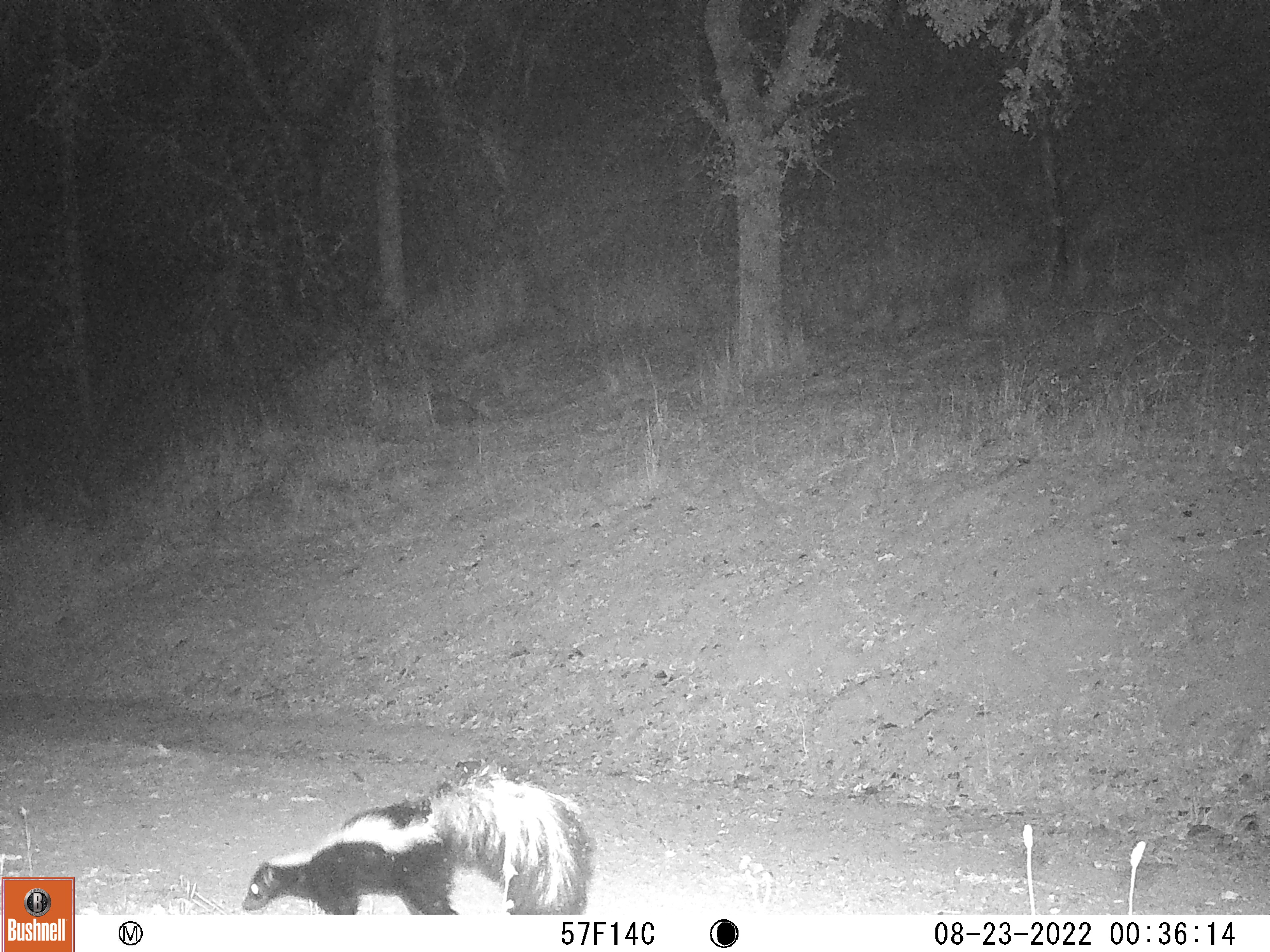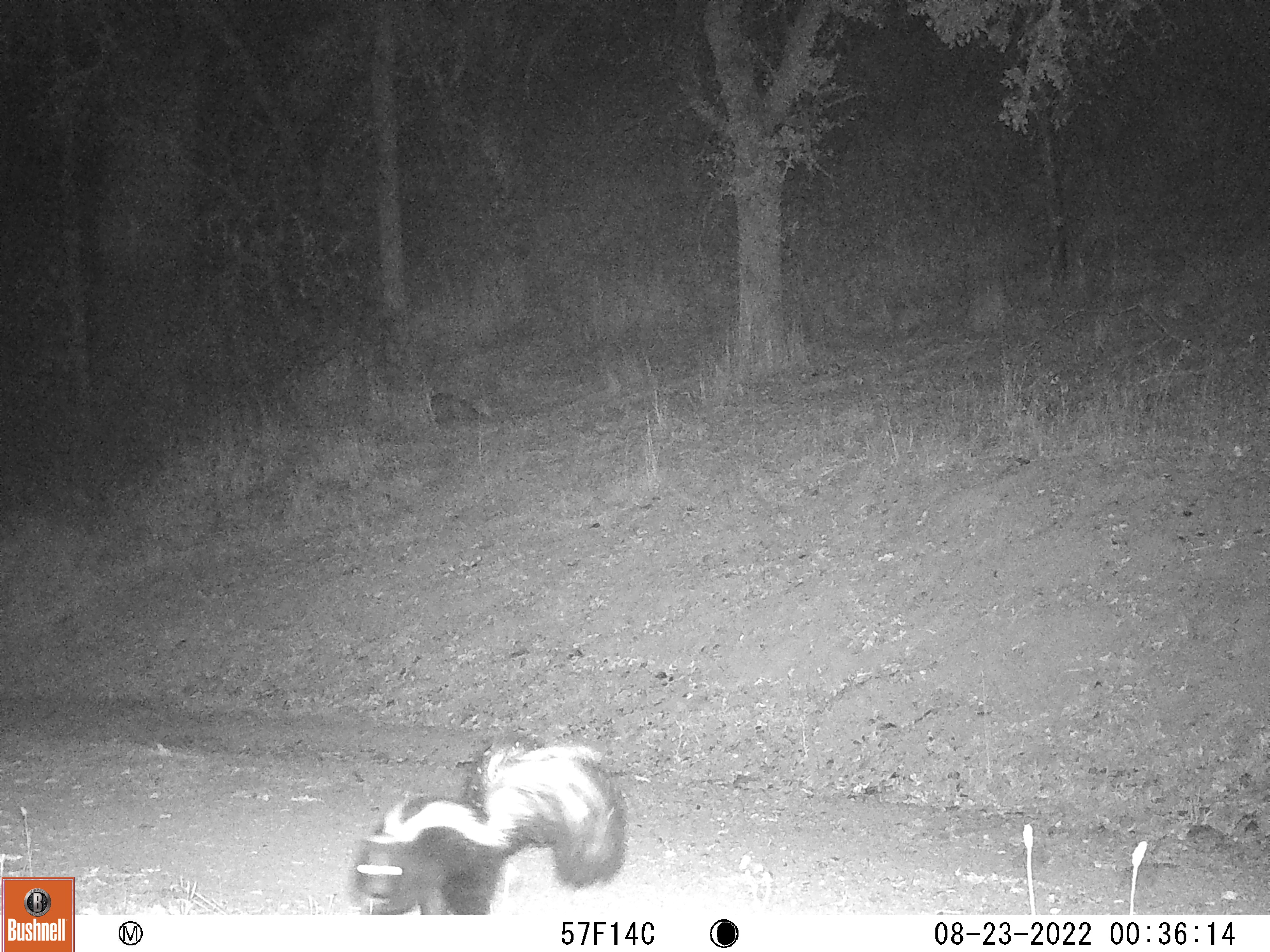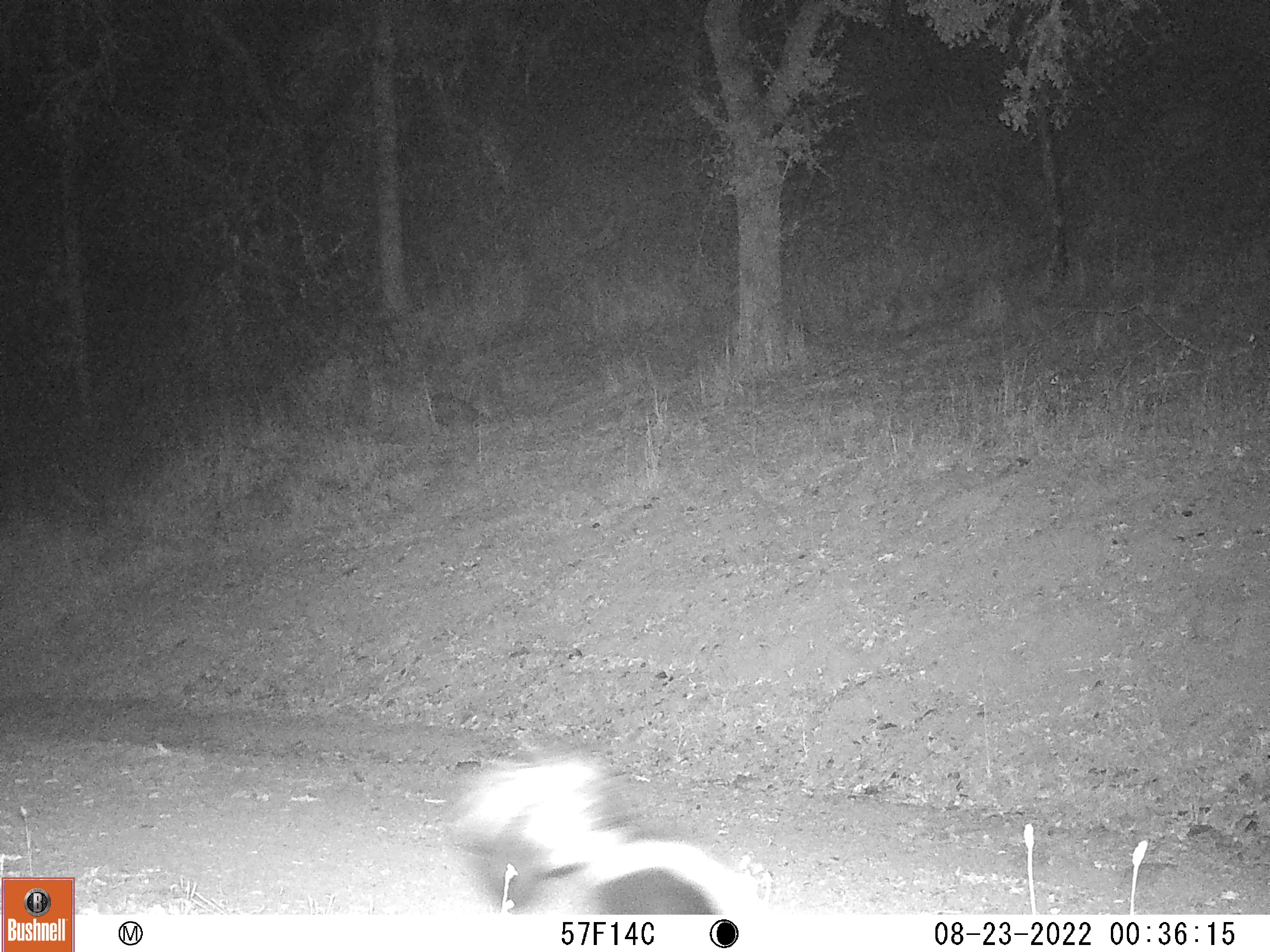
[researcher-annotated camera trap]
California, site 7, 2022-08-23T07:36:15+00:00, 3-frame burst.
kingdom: Animalia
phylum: Chordata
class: Mammalia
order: Carnivora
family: Mephitidae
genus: Mephitis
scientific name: Mephitis mephitis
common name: striped skunk